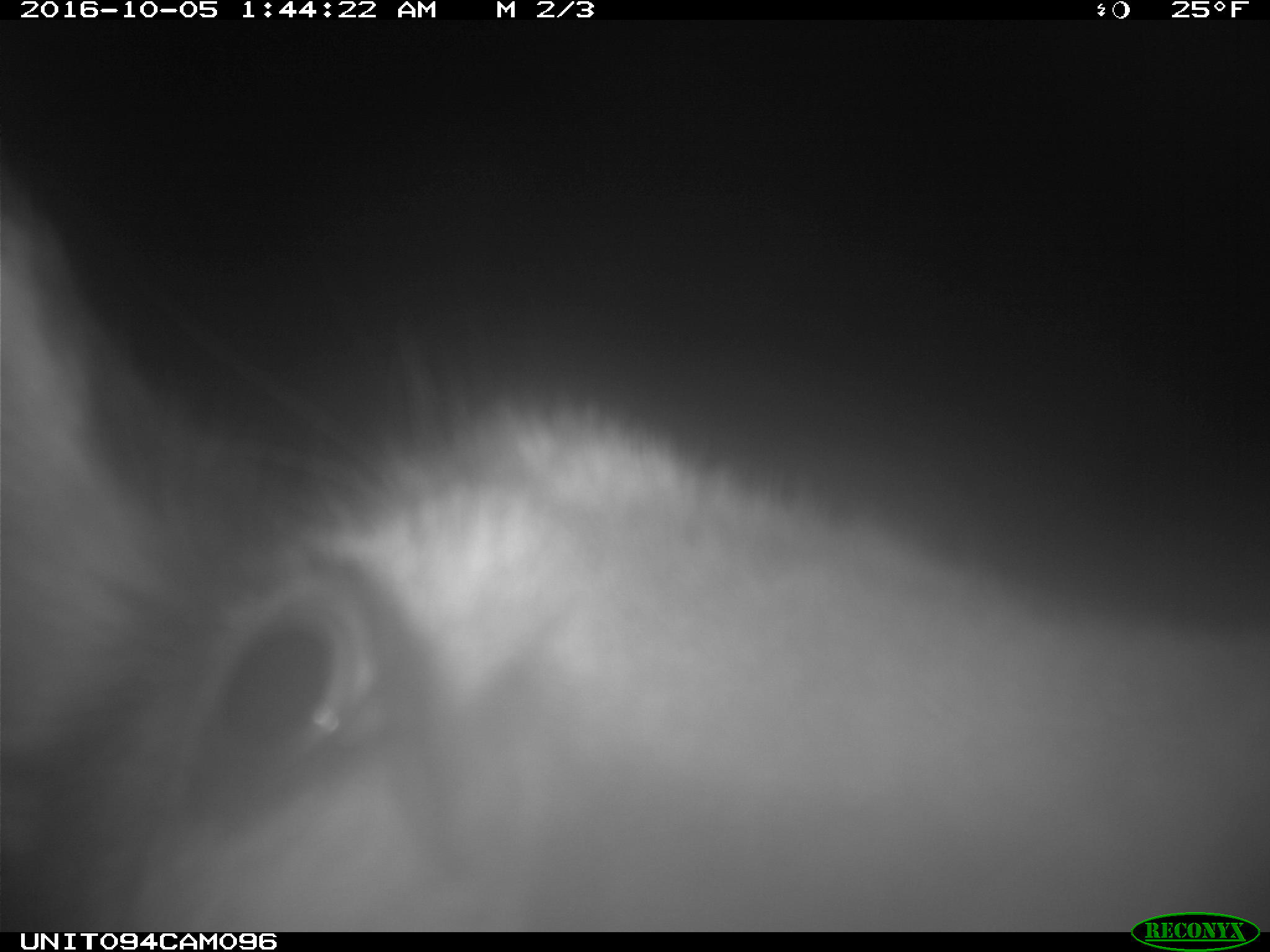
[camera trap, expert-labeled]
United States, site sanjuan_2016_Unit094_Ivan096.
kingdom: Animalia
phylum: Chordata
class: Mammalia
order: Artiodactyla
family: Cervidae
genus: Cervus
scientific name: Cervus elaphus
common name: red deer